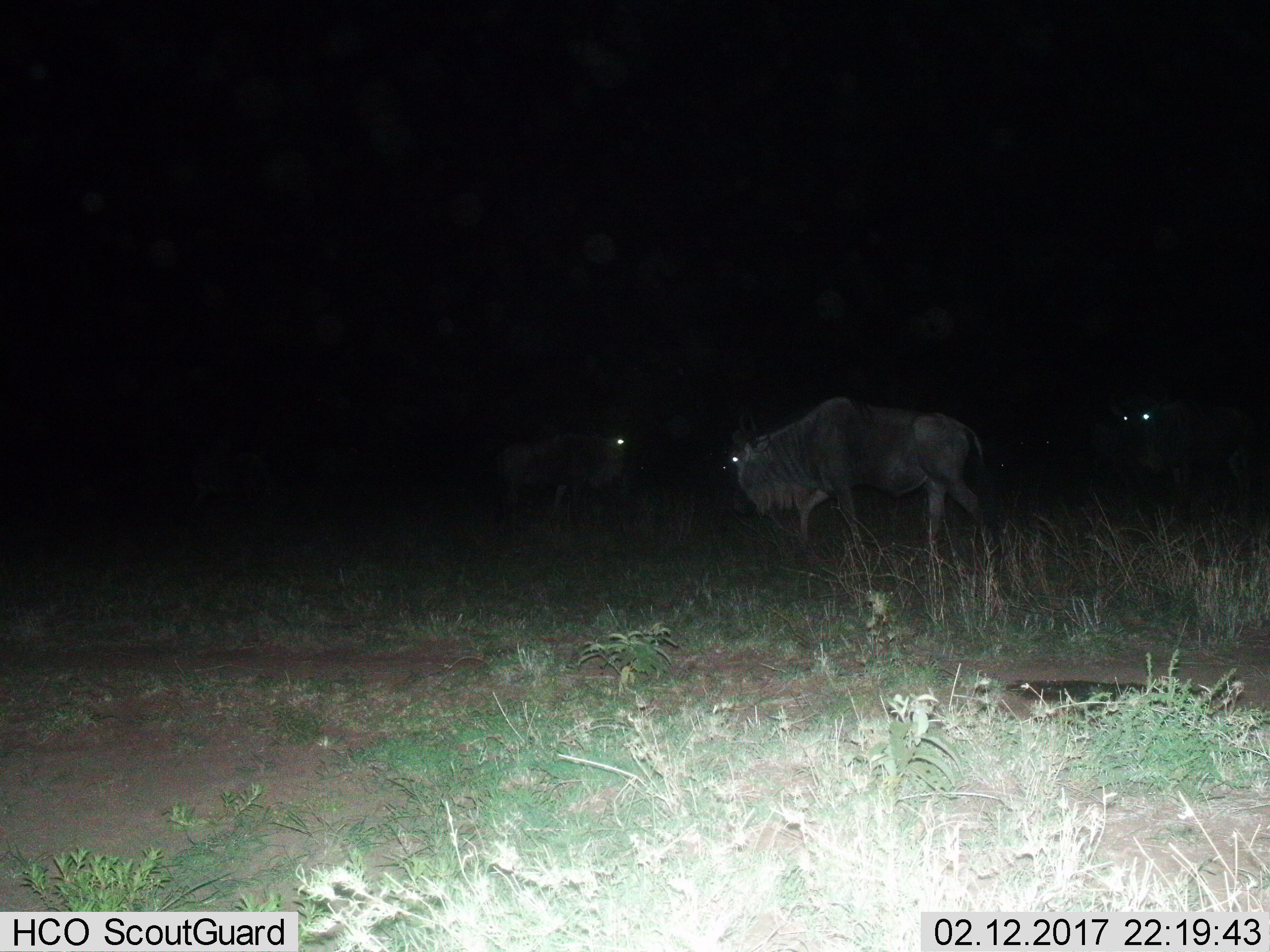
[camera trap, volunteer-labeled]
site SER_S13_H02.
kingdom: Animalia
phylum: Chordata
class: Mammalia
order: Artiodactyla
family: Bovidae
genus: Connochaetes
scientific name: Connochaetes taurinus taurinus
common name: blue wildebeest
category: wildebeestblue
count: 3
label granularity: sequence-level